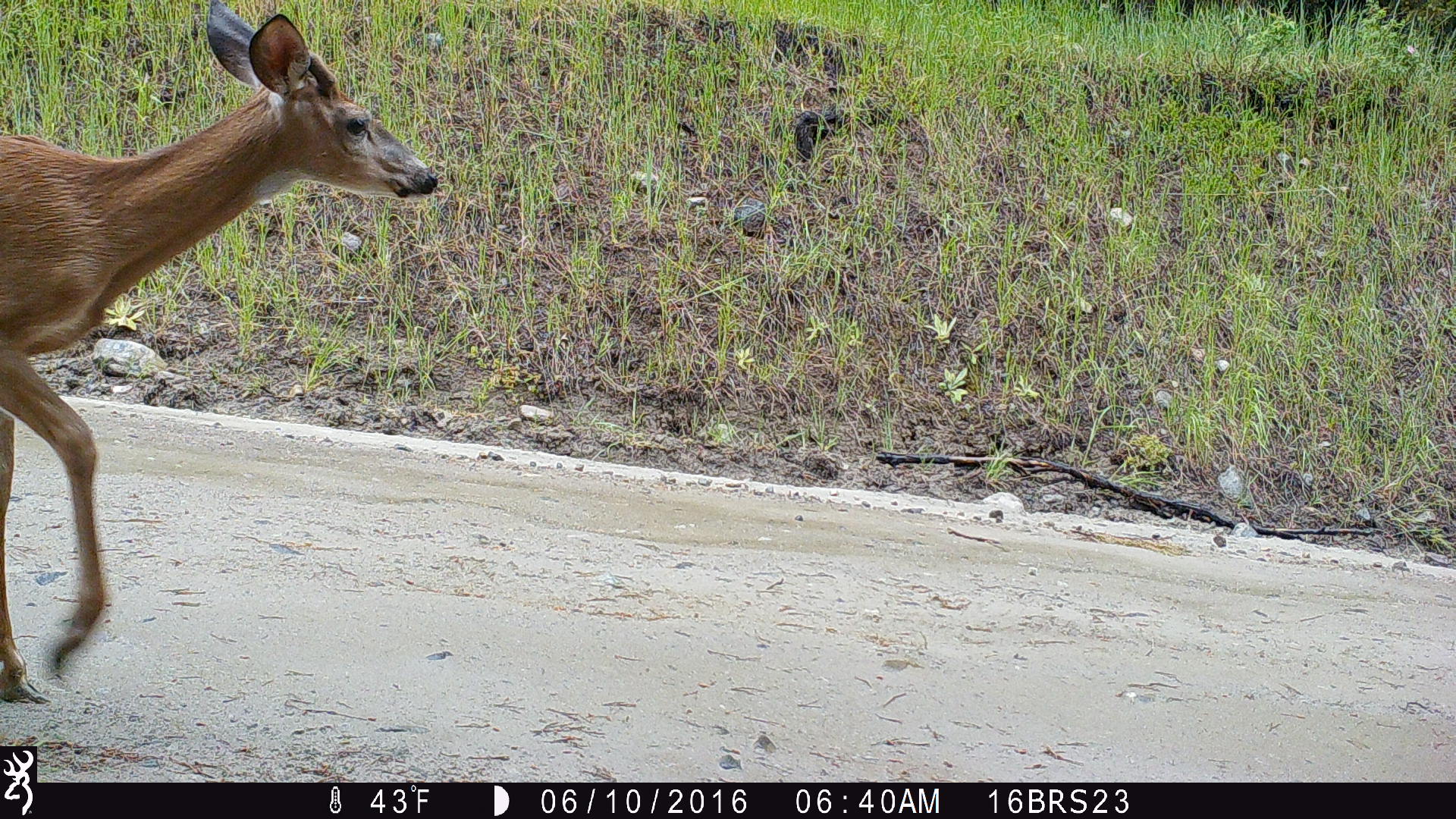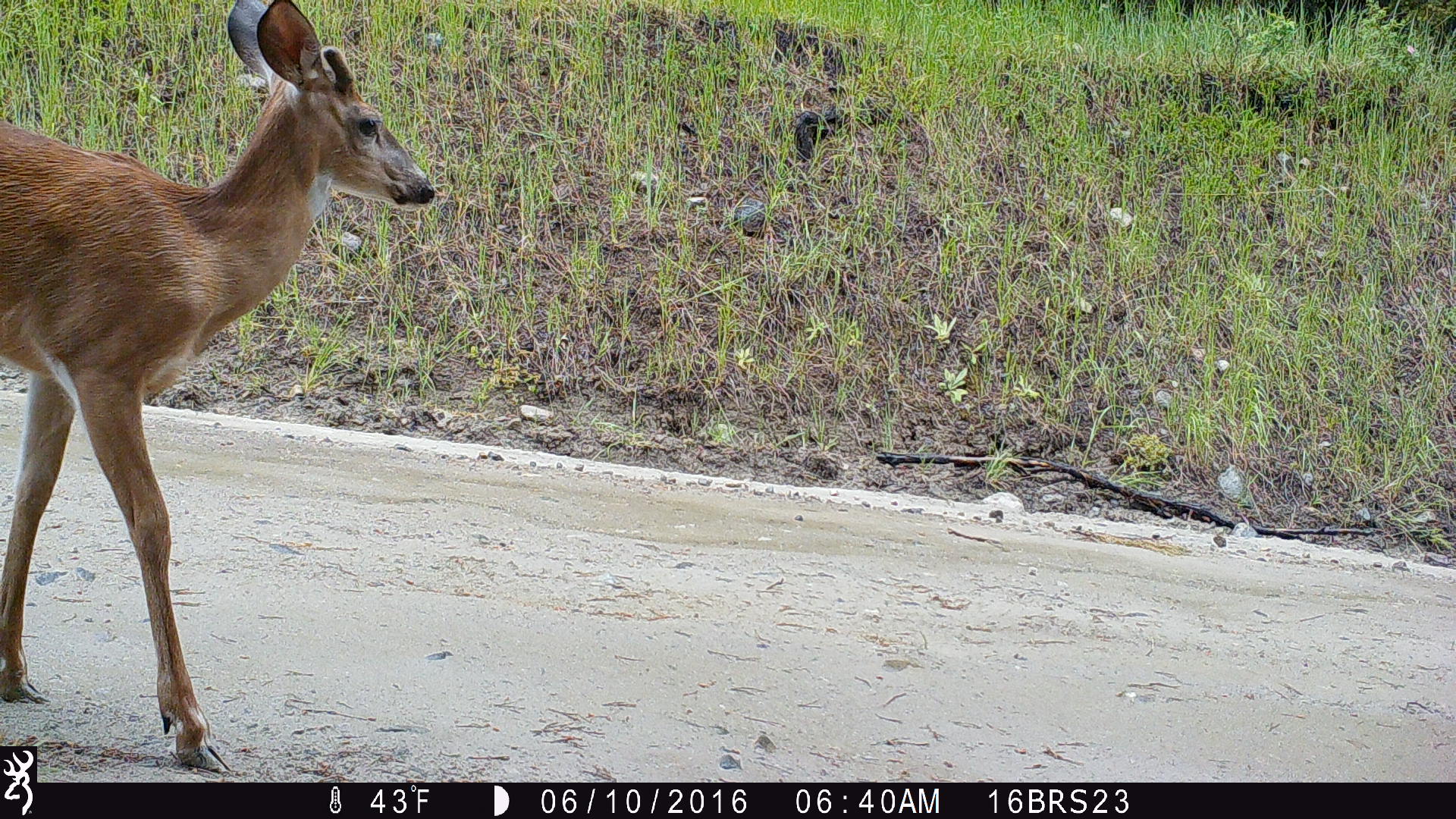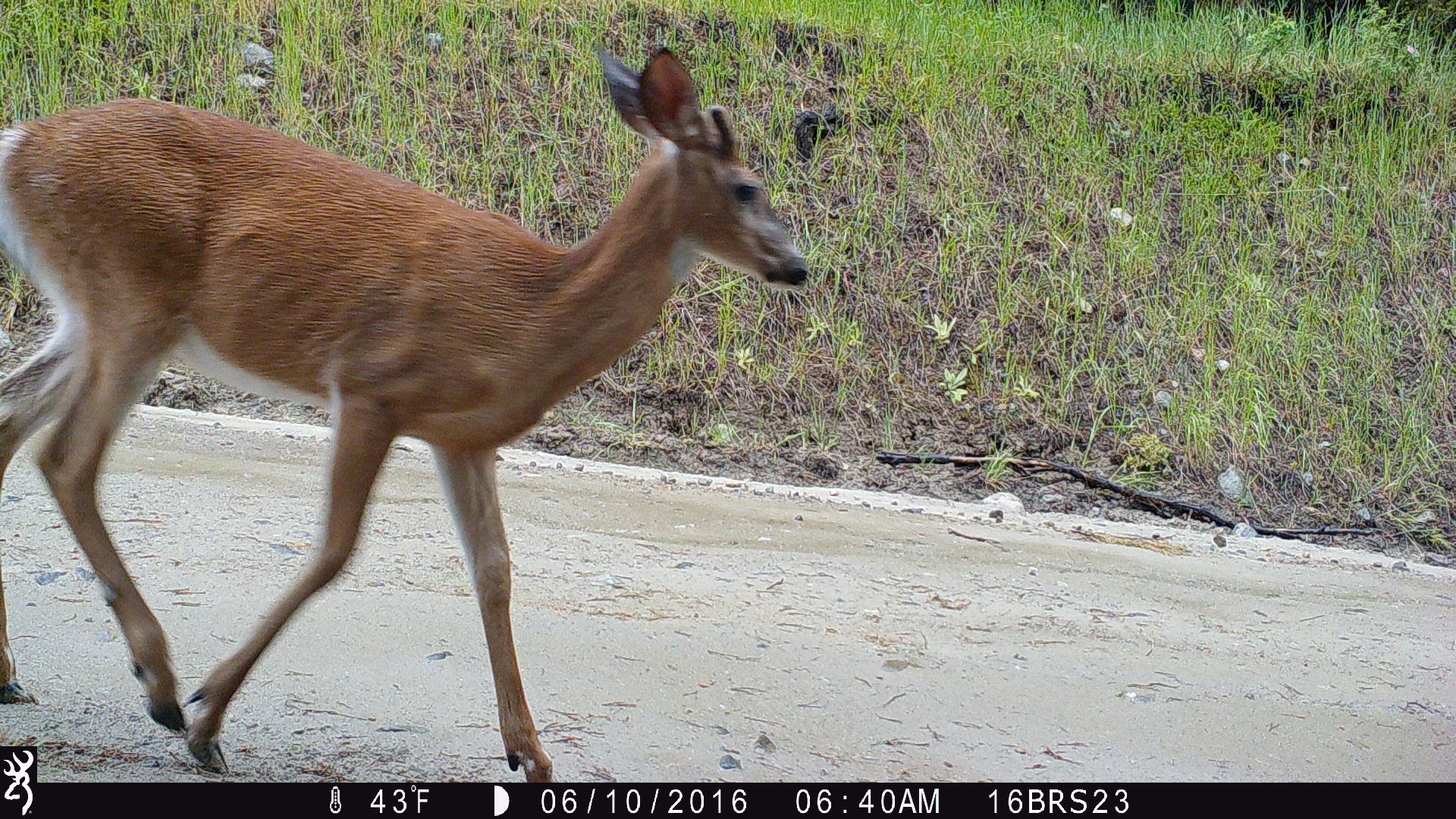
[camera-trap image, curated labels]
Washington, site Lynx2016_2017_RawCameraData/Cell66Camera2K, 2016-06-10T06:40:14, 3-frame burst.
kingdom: Animalia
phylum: Chordata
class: Mammalia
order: Artiodactyla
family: Cervidae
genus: Odocoileus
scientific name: Odocoileus virginianus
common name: white-tailed deer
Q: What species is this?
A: Odocoileus virginianus (white-tailed deer).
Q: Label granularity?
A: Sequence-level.